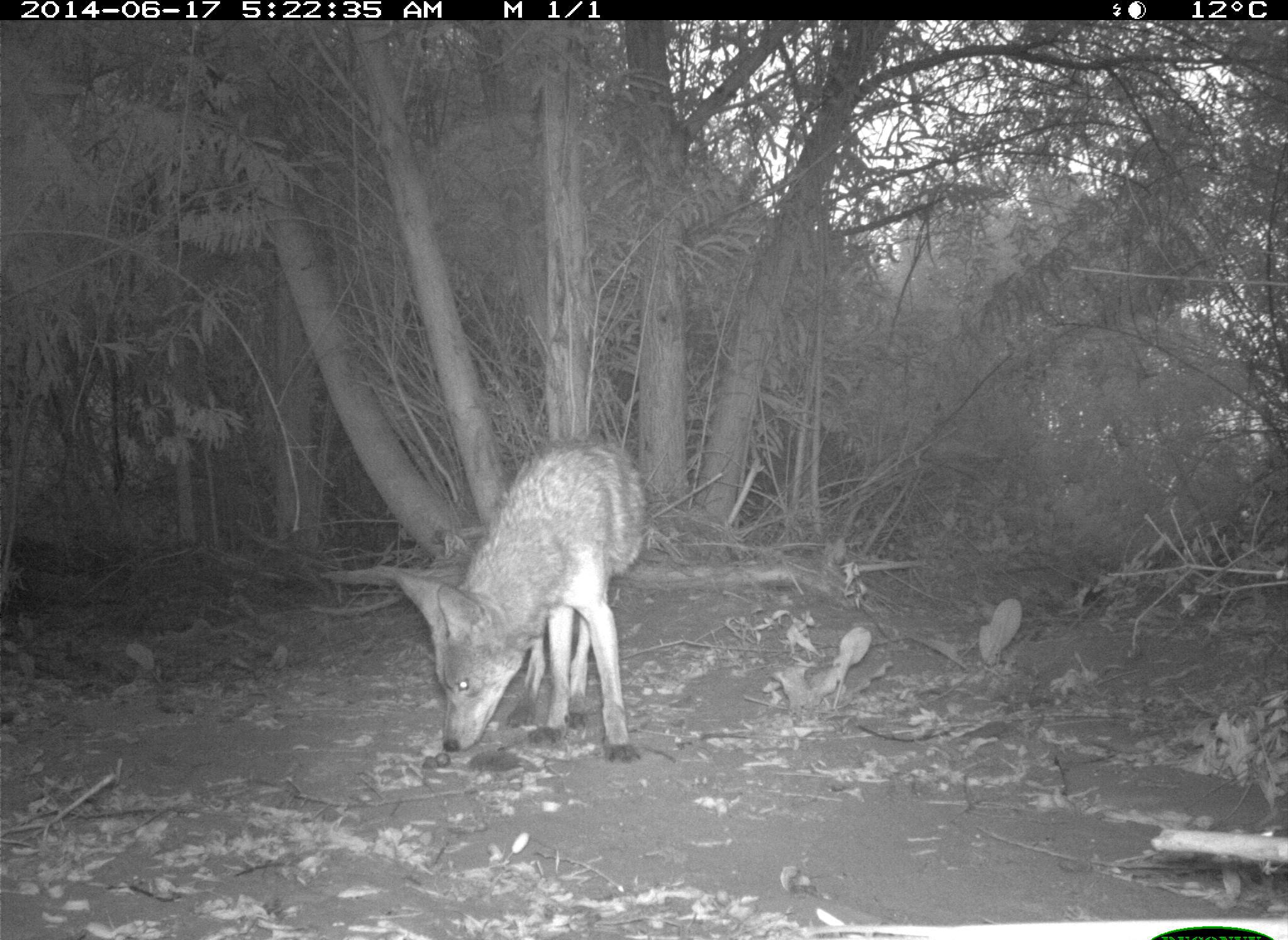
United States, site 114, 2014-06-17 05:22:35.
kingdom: Animalia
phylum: Chordata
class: Mammalia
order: Carnivora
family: Canidae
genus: Canis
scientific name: Canis latrans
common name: coyote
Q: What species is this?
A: Coyote (Canis latrans).